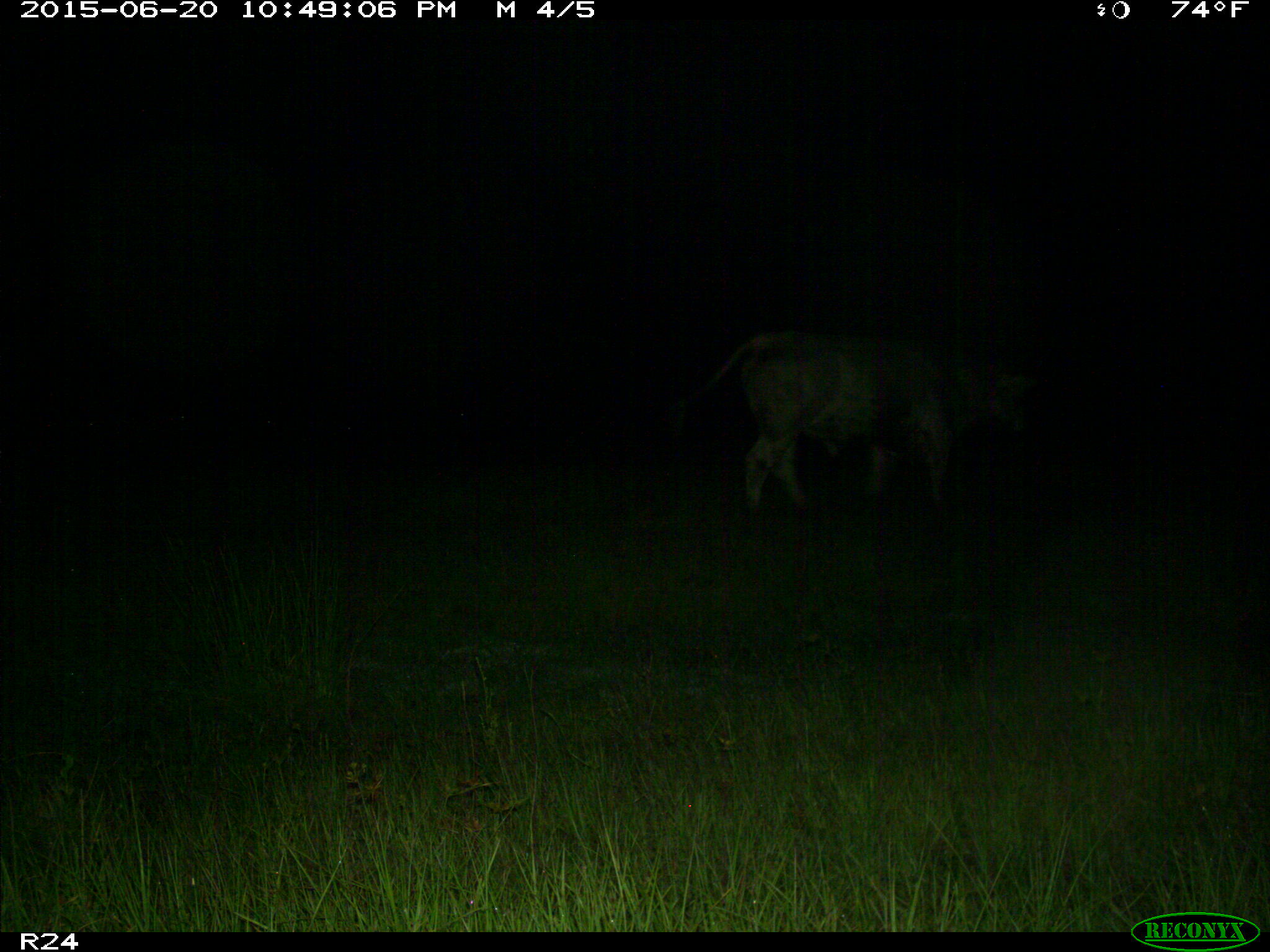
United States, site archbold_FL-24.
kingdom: Animalia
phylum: Chordata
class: Mammalia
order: Artiodactyla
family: Bovidae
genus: Bos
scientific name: Bos taurus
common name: domestic cow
Bos taurus (domestic cow).